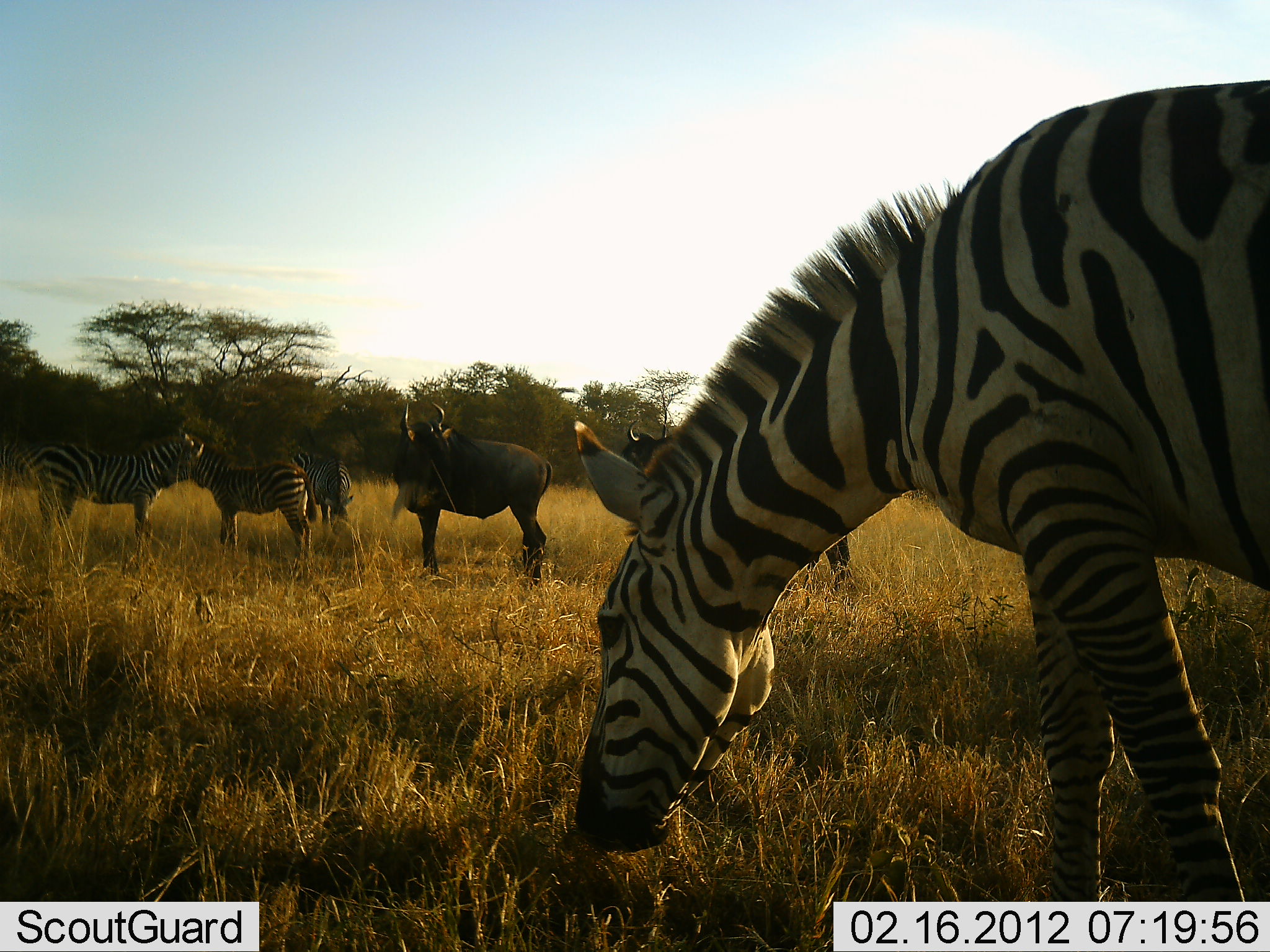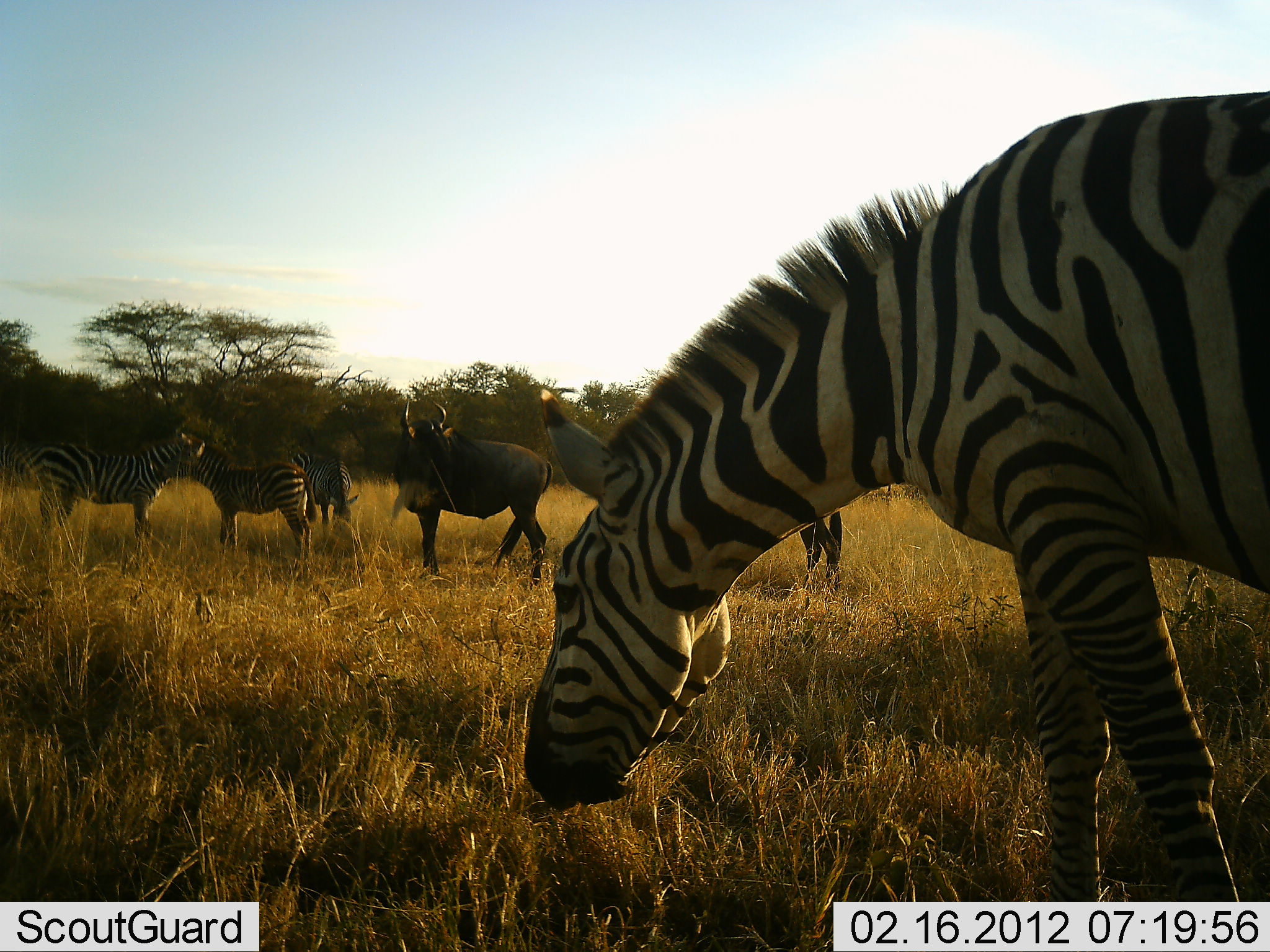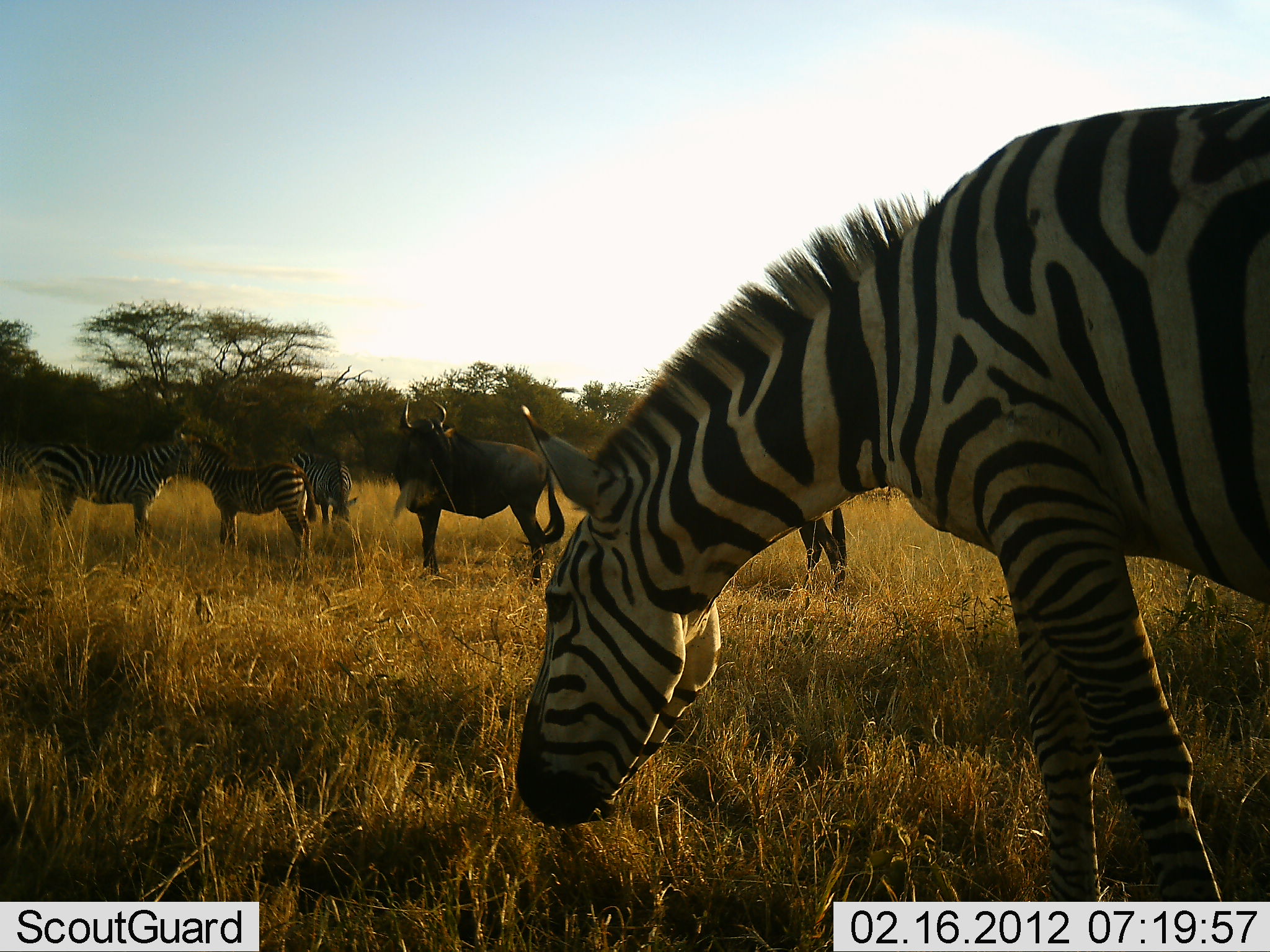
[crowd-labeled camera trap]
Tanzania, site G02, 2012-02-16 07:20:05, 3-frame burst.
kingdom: Animalia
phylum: Chordata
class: Mammalia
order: Artiodactyla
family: Bovidae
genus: Connochaetes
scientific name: Connochaetes taurinus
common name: blue wildebeest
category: wildebeest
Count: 2.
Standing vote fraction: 82%.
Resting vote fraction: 0%.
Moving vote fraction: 0%.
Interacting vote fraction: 0%.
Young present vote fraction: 0%.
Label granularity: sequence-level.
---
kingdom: Animalia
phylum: Chordata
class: Mammalia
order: Perissodactyla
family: Equidae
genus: Equus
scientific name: Equus quagga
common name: plains zebra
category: zebra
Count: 4.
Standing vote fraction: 79%.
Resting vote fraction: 4%.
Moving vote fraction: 8%.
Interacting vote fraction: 17%.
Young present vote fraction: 12%.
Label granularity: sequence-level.